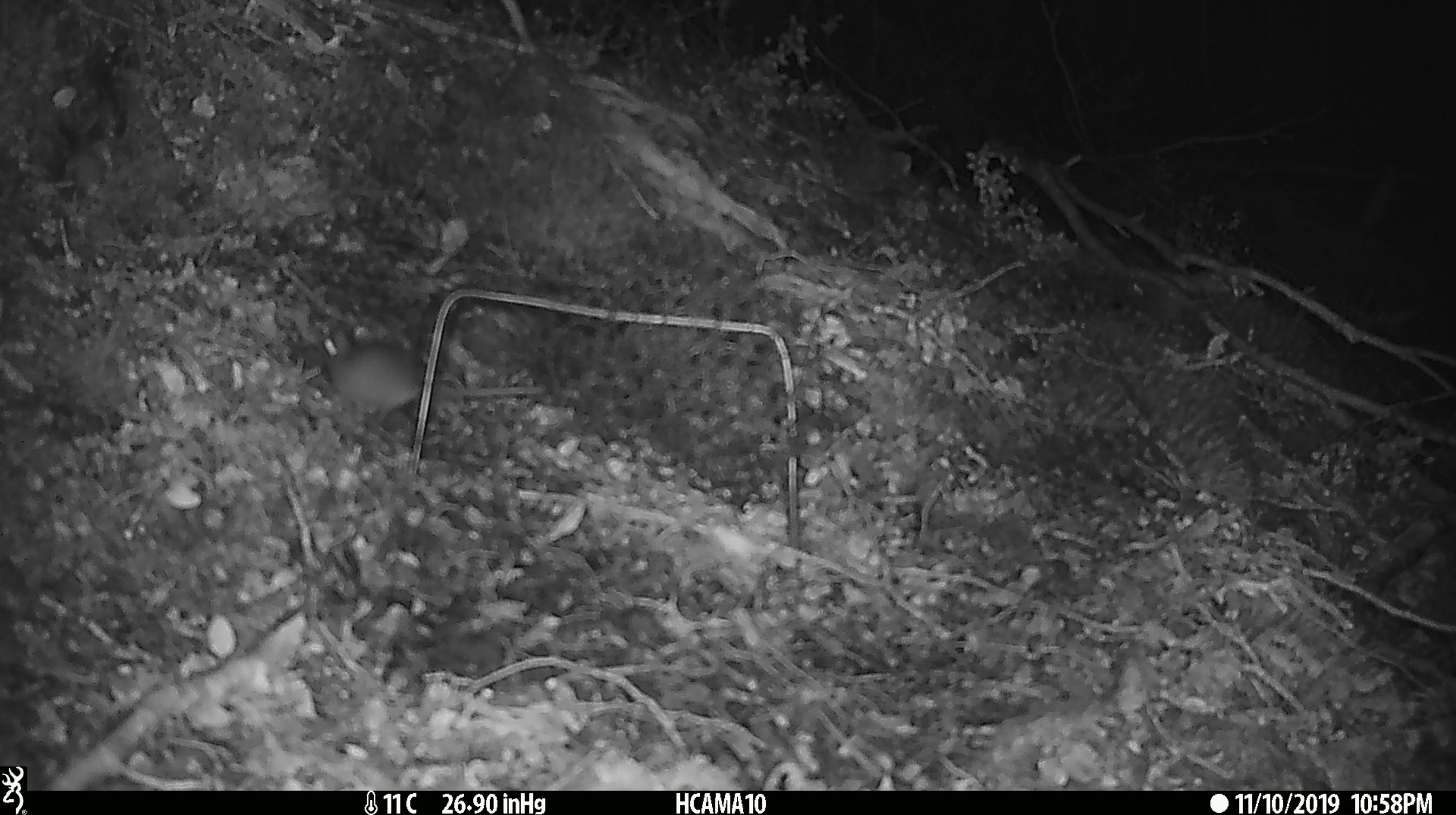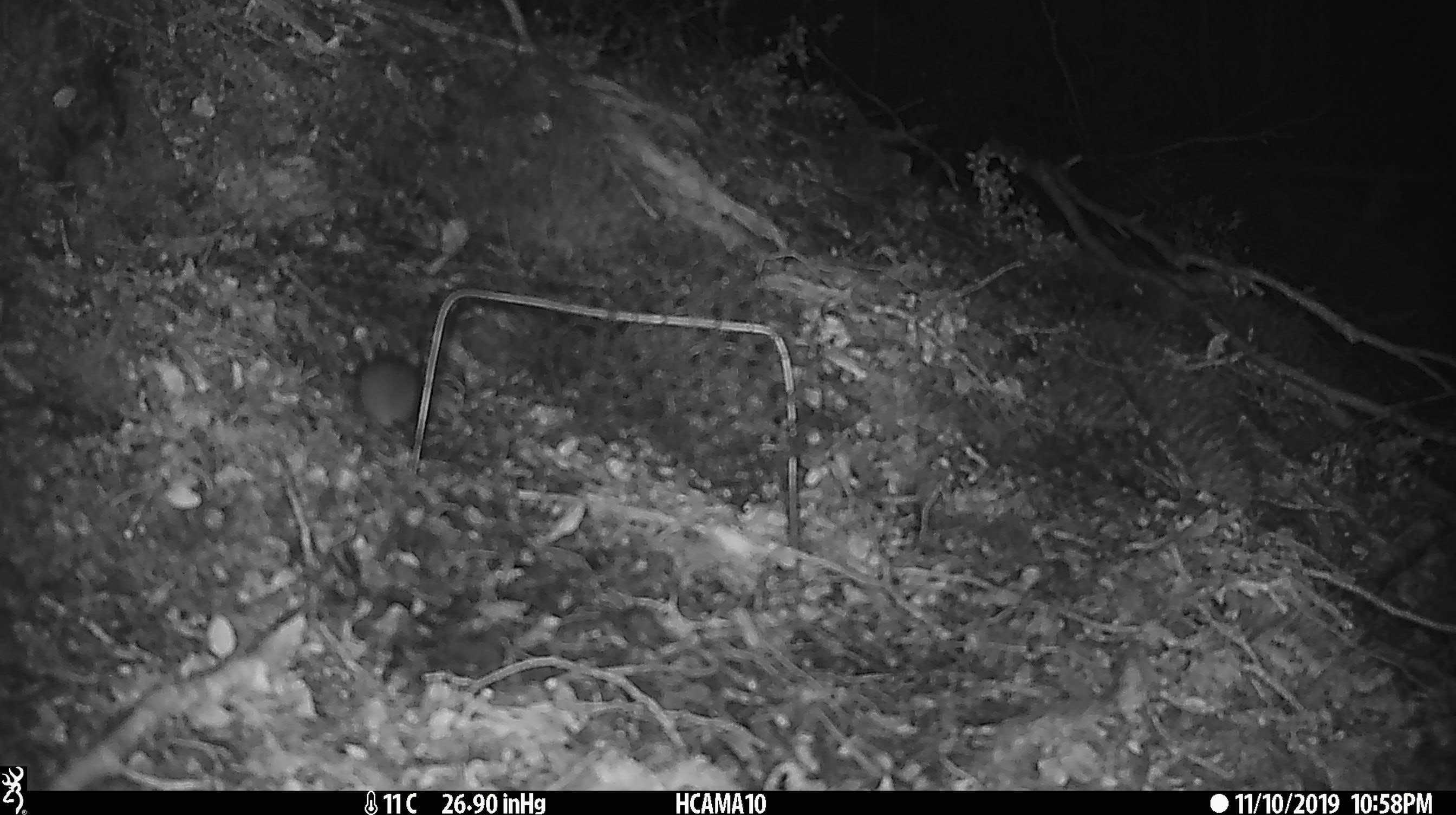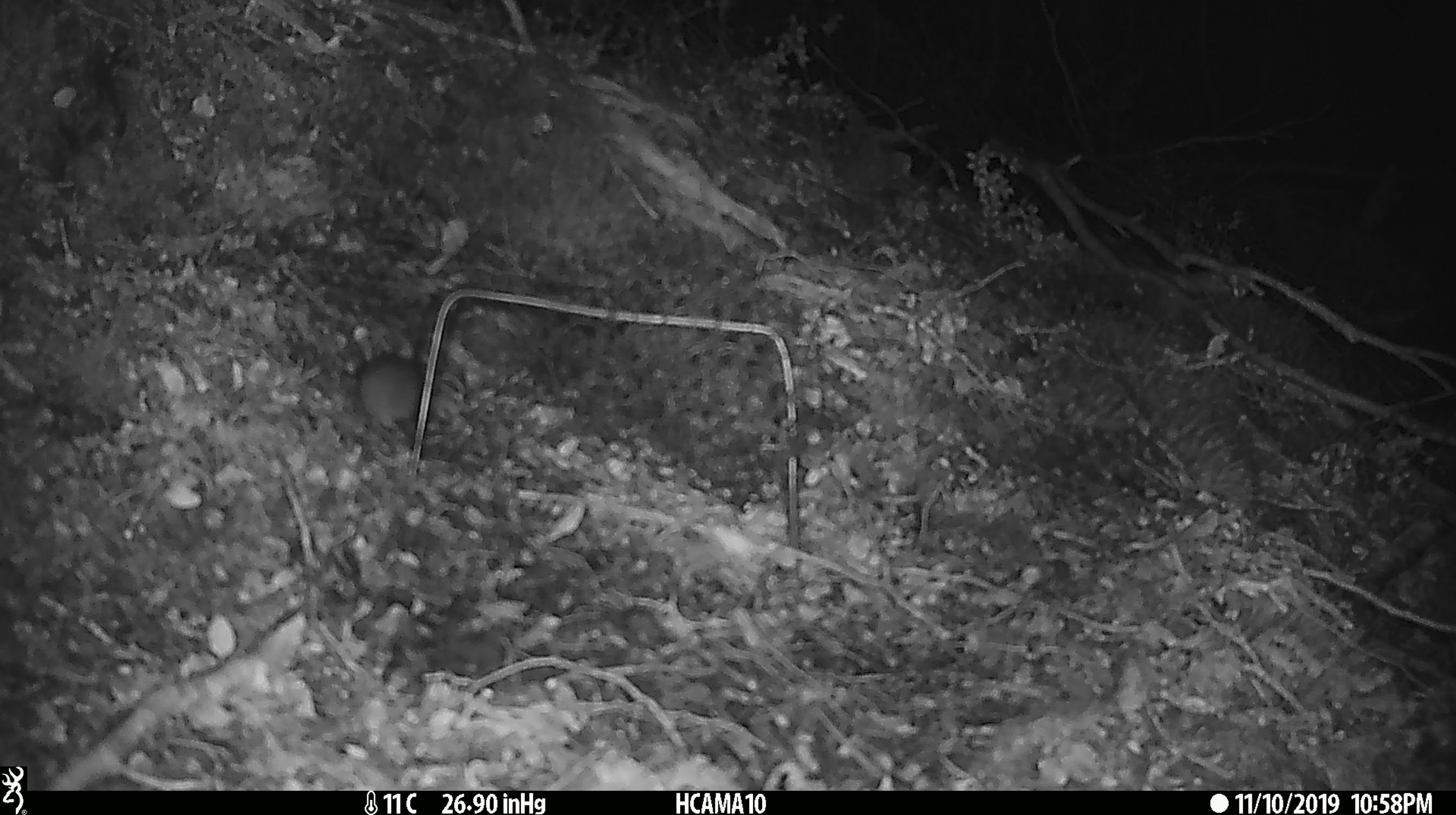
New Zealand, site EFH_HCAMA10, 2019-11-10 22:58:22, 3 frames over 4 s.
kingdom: Animalia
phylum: Chordata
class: Mammalia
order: Rodentia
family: Muridae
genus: Mus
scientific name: Mus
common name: mouse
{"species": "mouse (Mus)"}